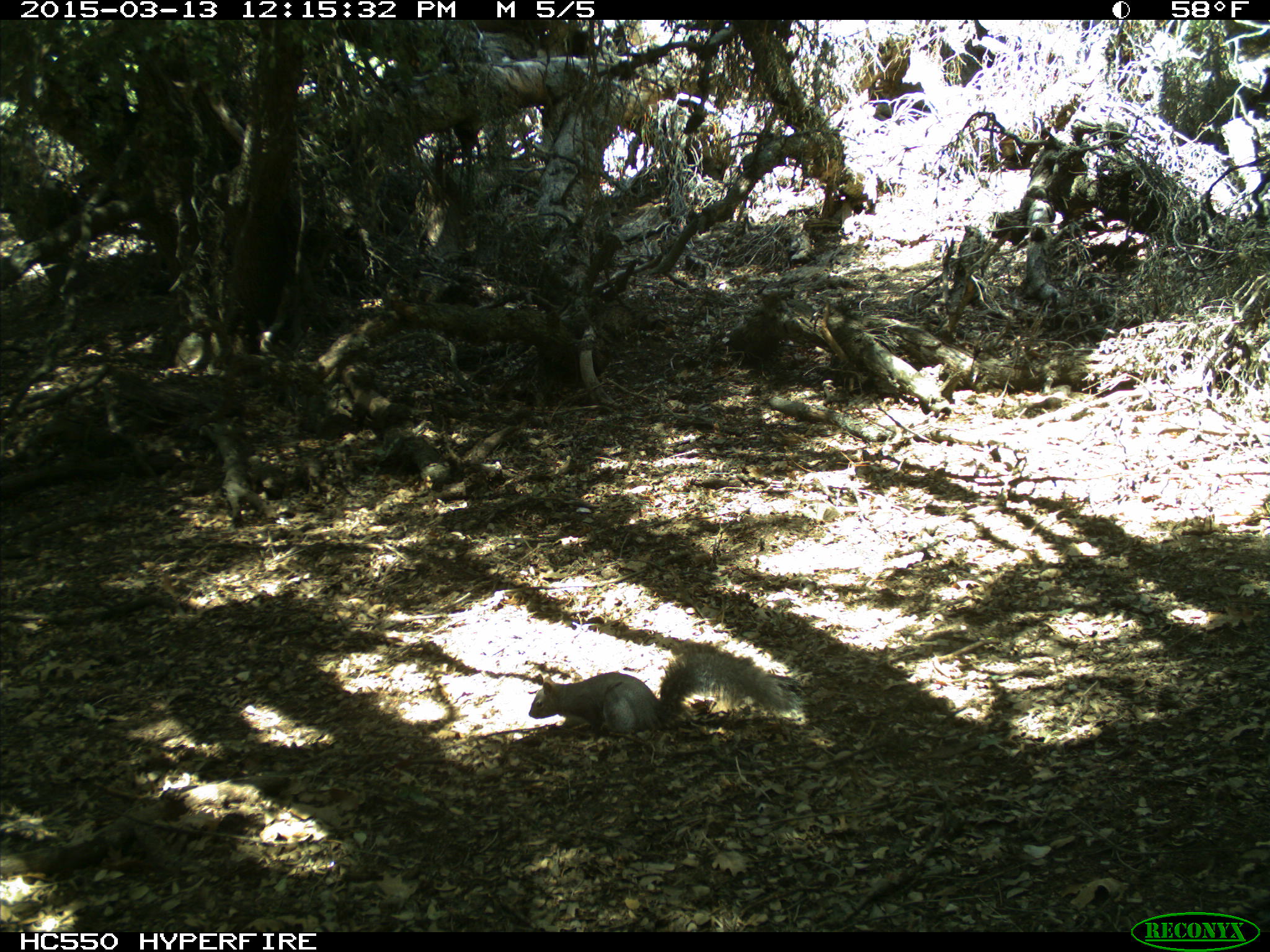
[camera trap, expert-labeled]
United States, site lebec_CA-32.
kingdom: Animalia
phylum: Chordata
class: Mammalia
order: Rodentia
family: Sciuridae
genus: Sciurus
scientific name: Sciurus carolinensis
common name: eastern gray squirrel